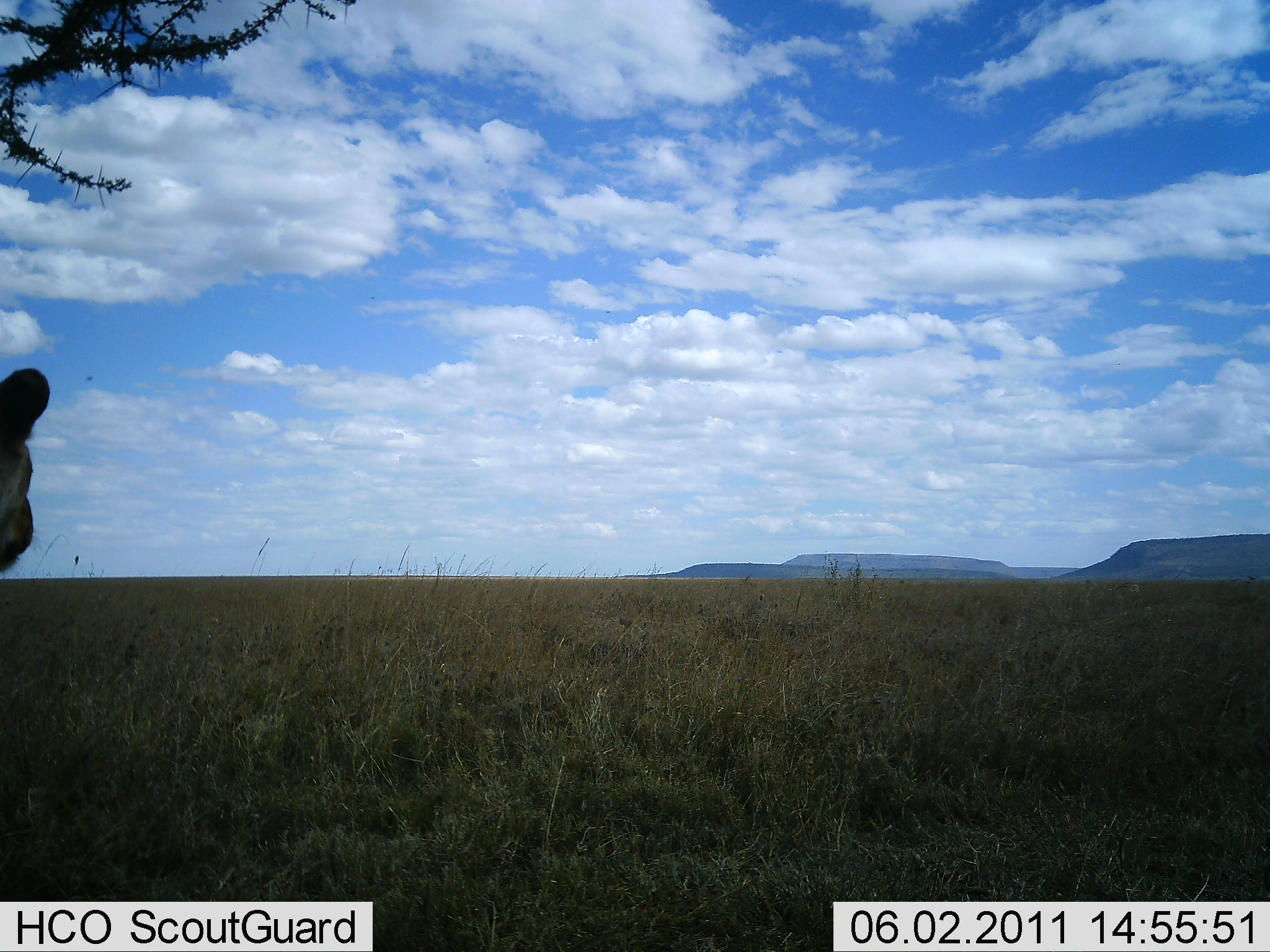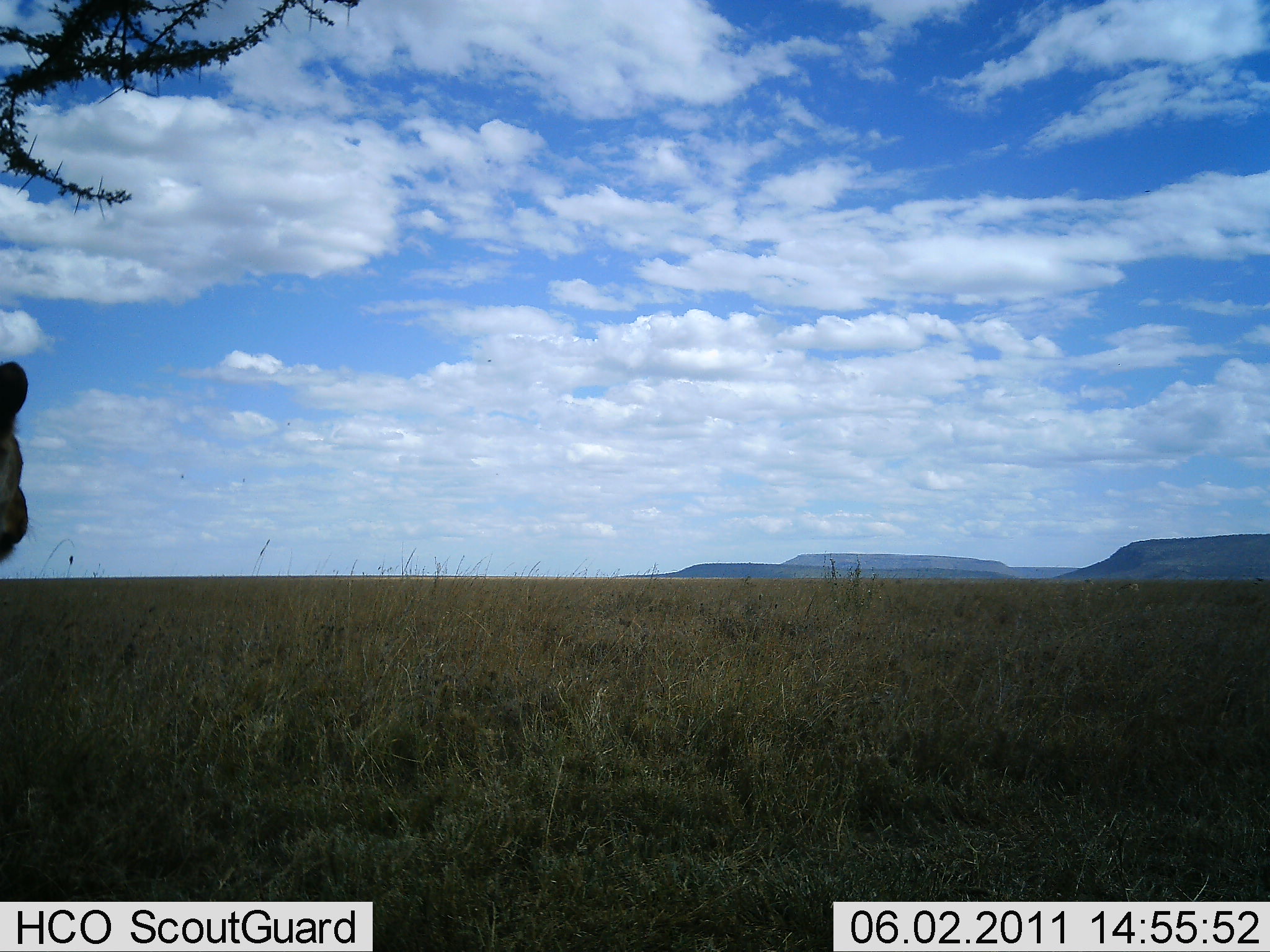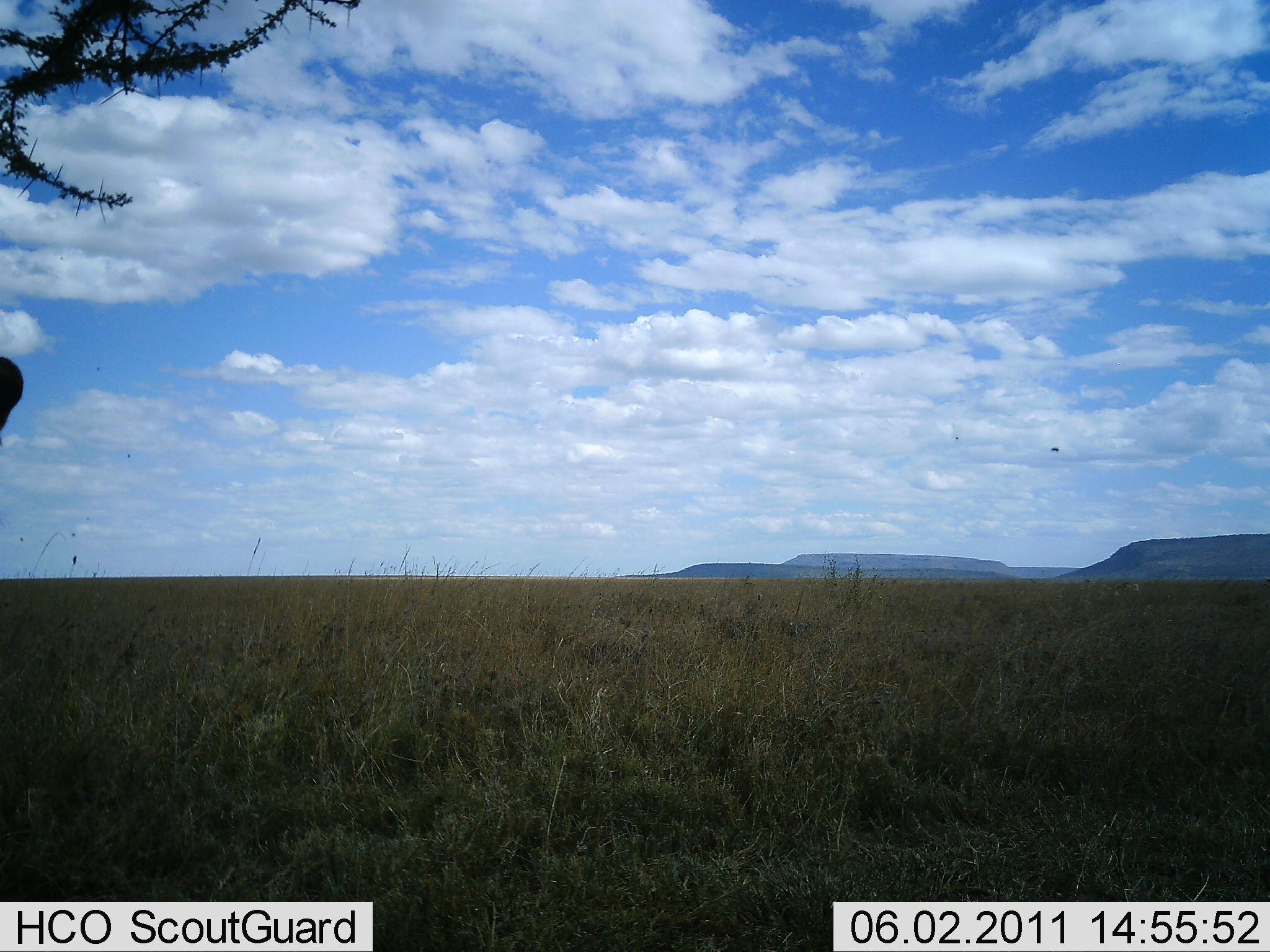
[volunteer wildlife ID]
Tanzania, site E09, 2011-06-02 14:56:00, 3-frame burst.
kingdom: Animalia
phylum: Chordata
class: Mammalia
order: Carnivora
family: Felidae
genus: Panthera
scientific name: Panthera leo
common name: lion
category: lionfemale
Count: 1.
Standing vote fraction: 70%.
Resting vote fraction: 20%.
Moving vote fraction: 10%.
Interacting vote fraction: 0%.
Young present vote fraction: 0%.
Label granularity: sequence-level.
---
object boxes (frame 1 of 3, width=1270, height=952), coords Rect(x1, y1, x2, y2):
animal: Rect(0, 367, 51, 576)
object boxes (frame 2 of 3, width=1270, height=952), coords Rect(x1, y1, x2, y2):
animal: Rect(0, 361, 37, 563)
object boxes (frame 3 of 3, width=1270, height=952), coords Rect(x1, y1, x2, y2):
animal: Rect(0, 356, 25, 445)